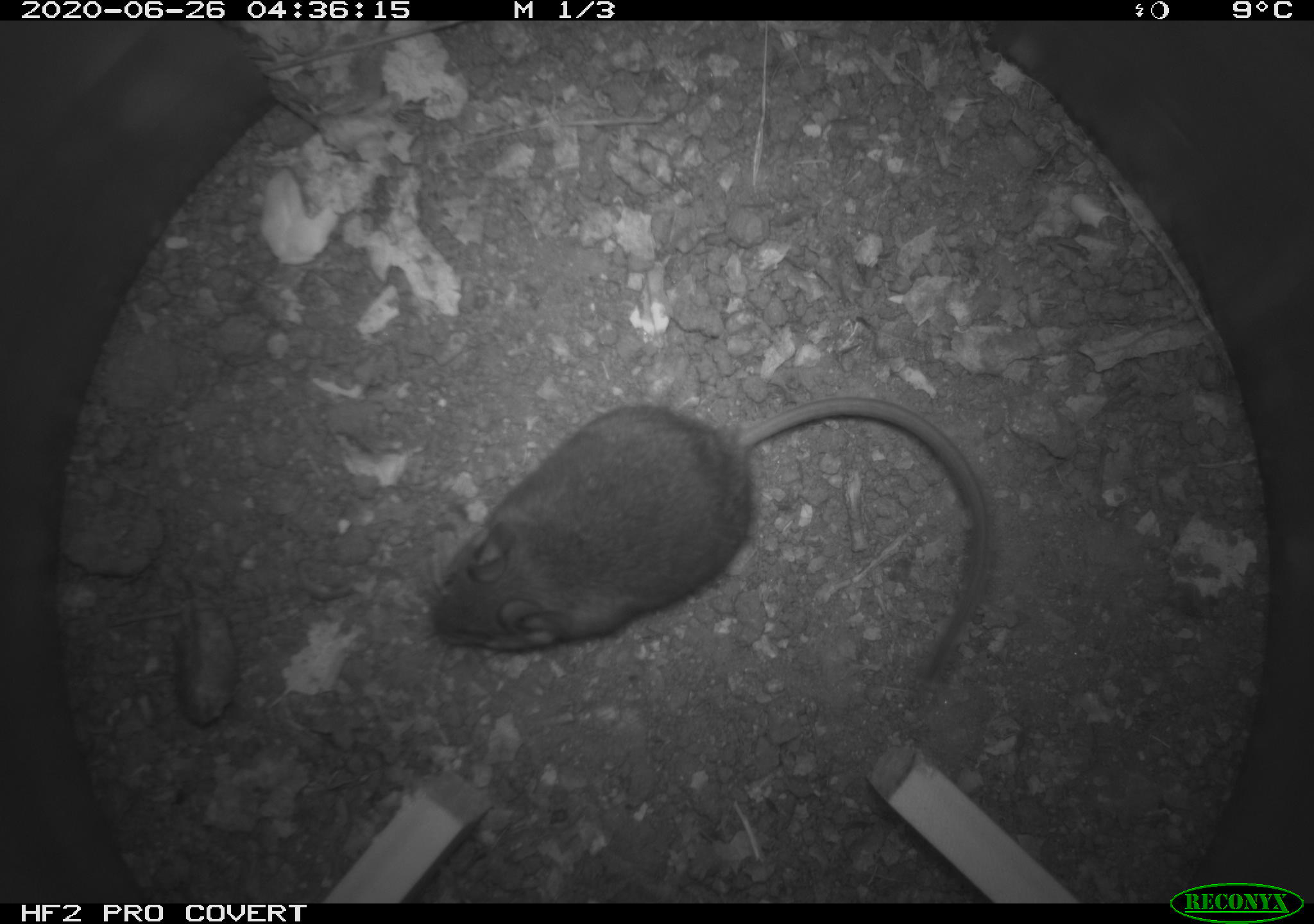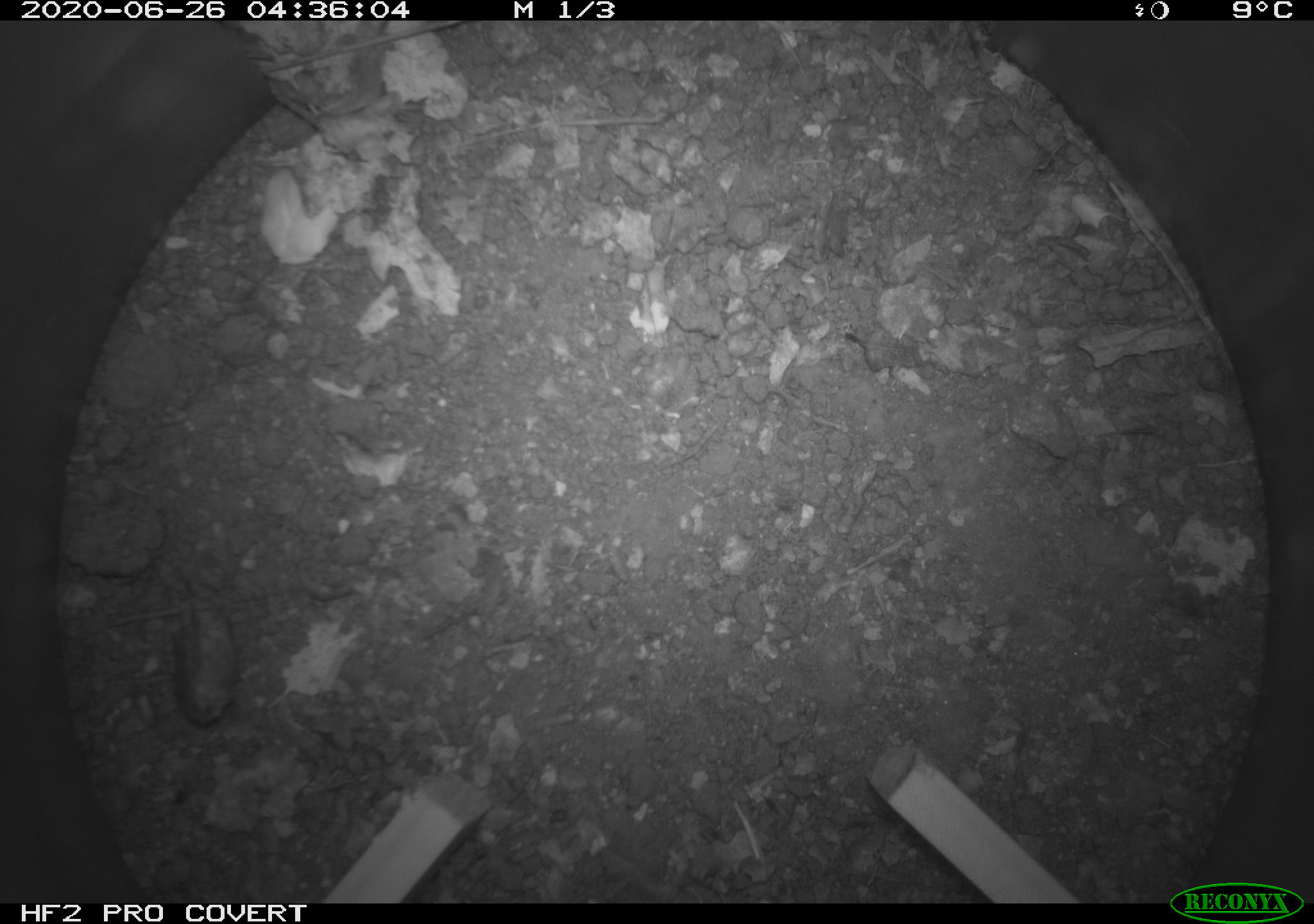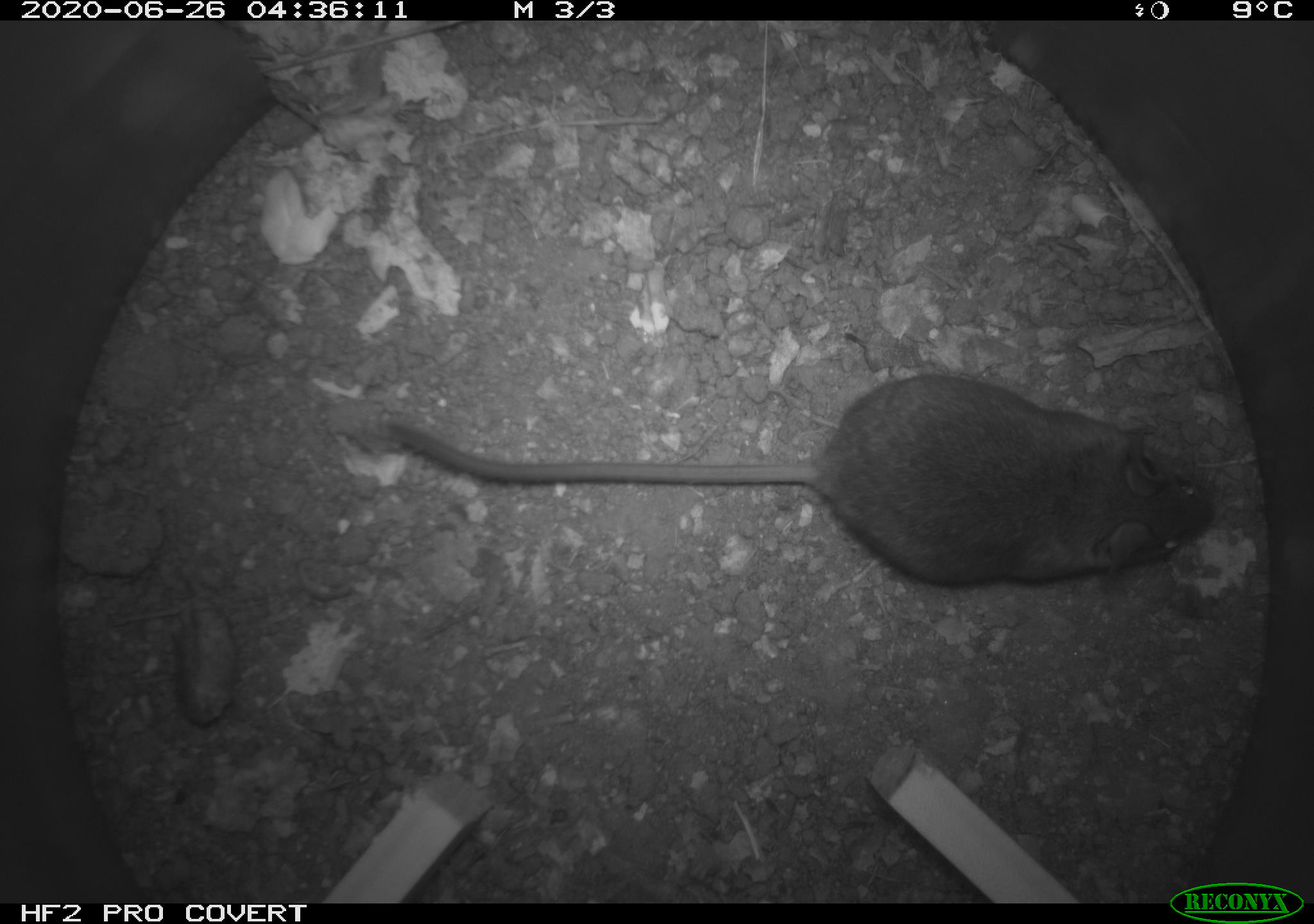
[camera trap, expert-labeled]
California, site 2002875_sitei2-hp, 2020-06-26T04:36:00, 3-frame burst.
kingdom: Animalia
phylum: Chordata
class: Mammalia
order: Rodentia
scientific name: Rodentia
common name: rodent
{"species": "rodent (Rodentia)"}